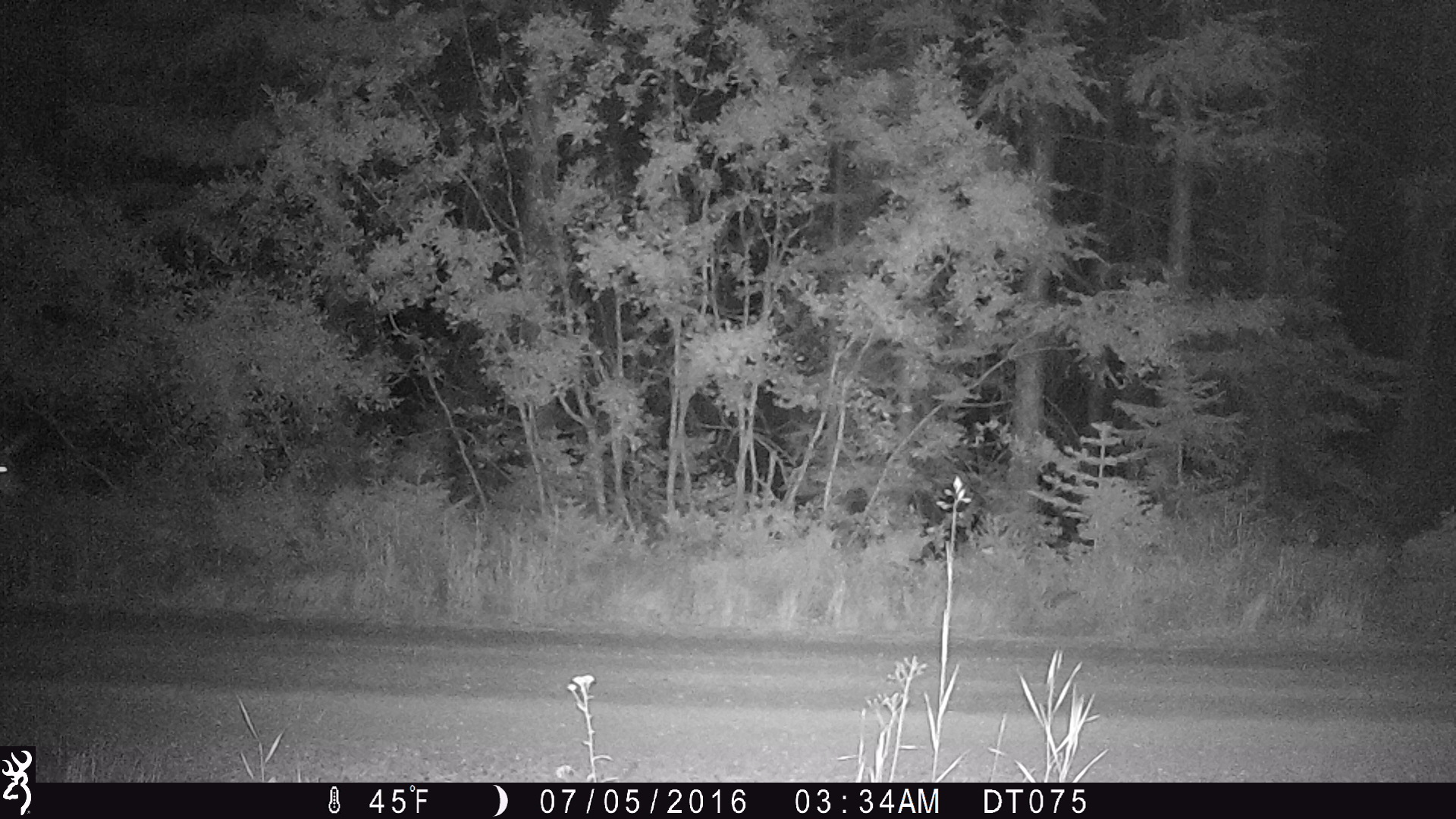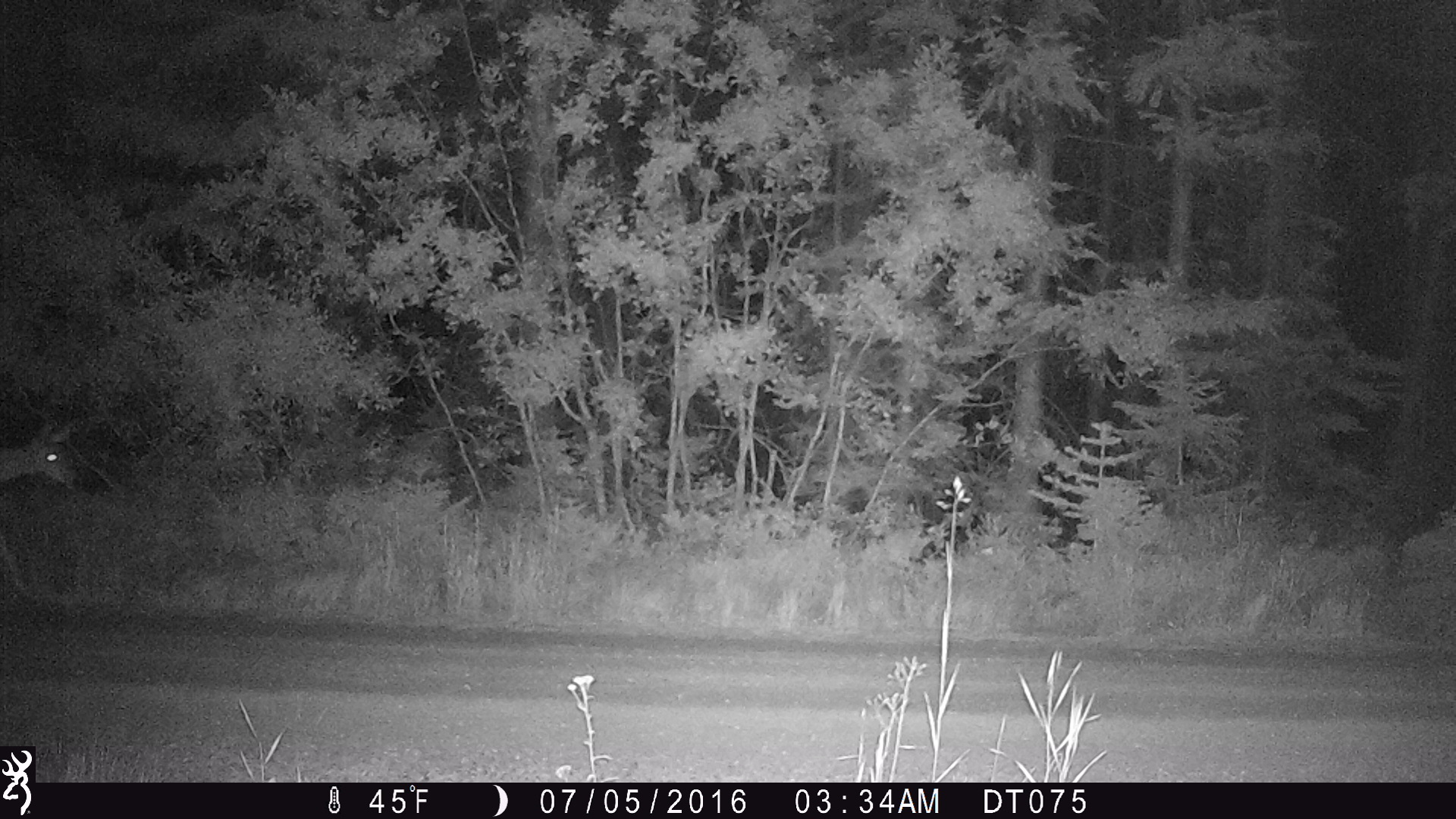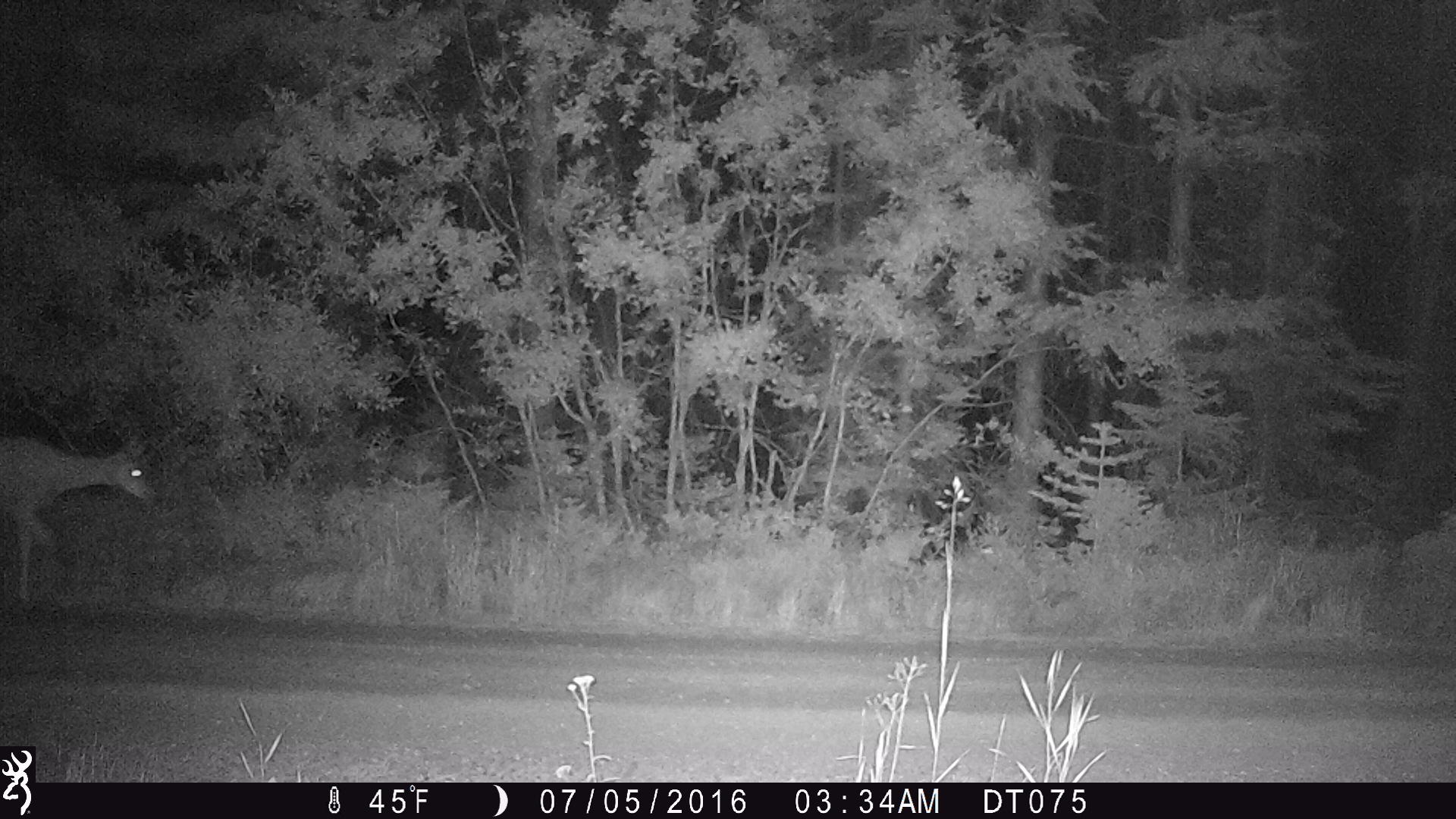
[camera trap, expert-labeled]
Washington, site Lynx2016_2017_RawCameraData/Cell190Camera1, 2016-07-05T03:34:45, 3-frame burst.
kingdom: Animalia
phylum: Chordata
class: Mammalia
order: Artiodactyla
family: Cervidae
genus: Odocoileus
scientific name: Odocoileus hemionus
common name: mule deer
Odocoileus hemionus (mule deer). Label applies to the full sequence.